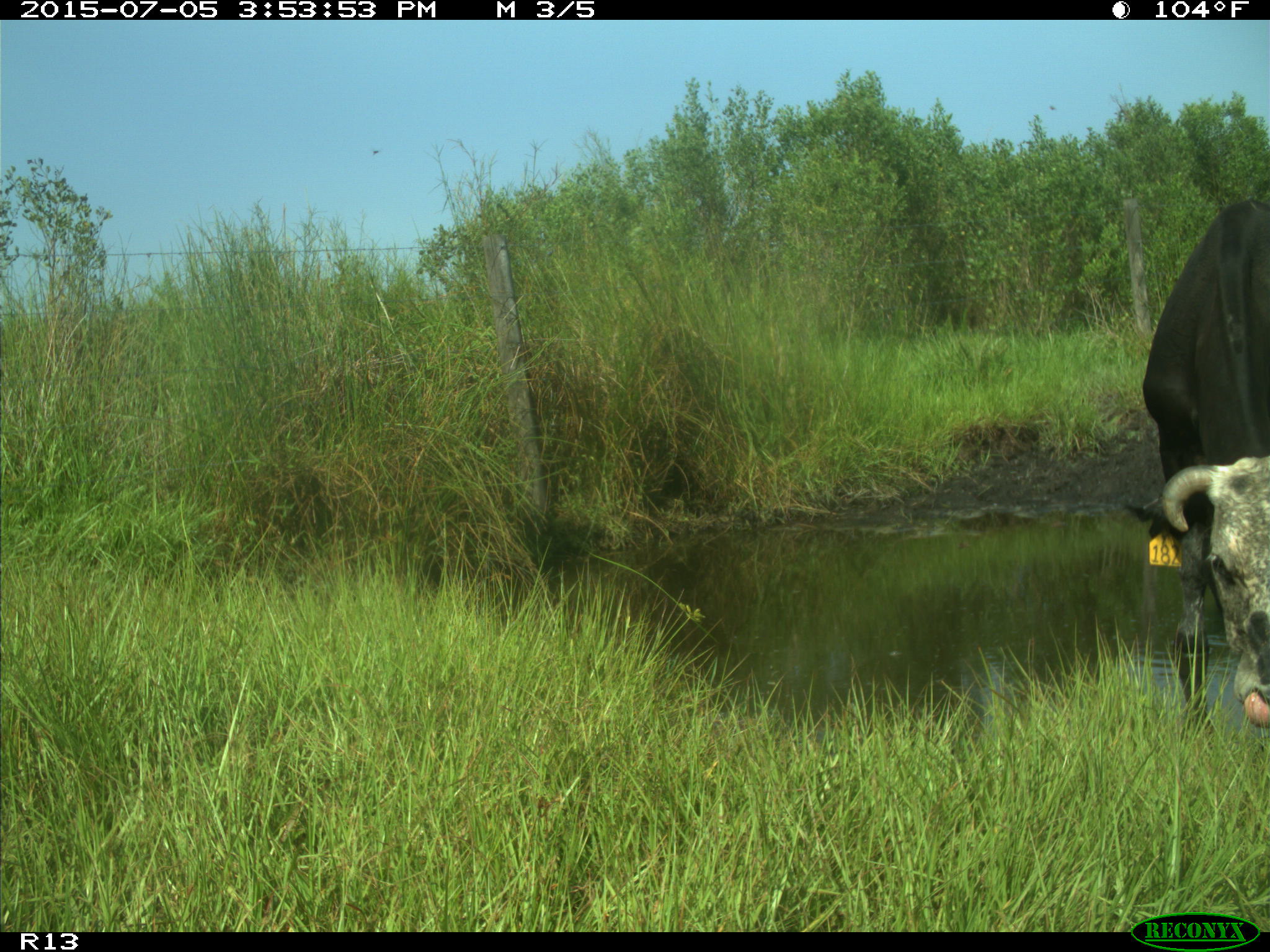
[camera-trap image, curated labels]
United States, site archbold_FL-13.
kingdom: Animalia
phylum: Chordata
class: Mammalia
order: Artiodactyla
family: Bovidae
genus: Bos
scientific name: Bos taurus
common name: domestic cow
Bos taurus (domestic cow).